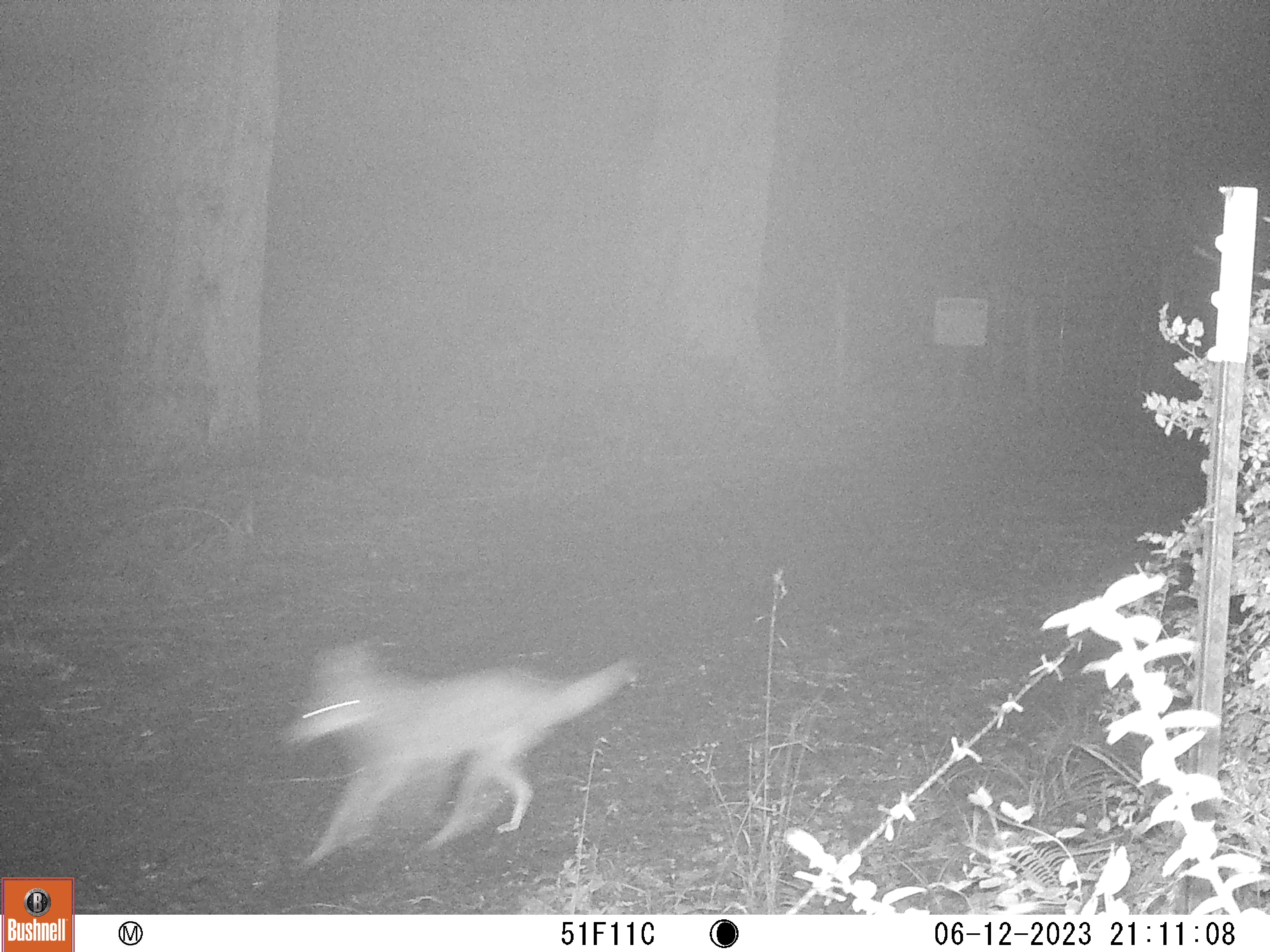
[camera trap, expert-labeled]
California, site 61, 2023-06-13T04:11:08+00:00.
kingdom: Animalia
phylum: Chordata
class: Mammalia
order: Carnivora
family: Canidae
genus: Canis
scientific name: Canis latrans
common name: coyote